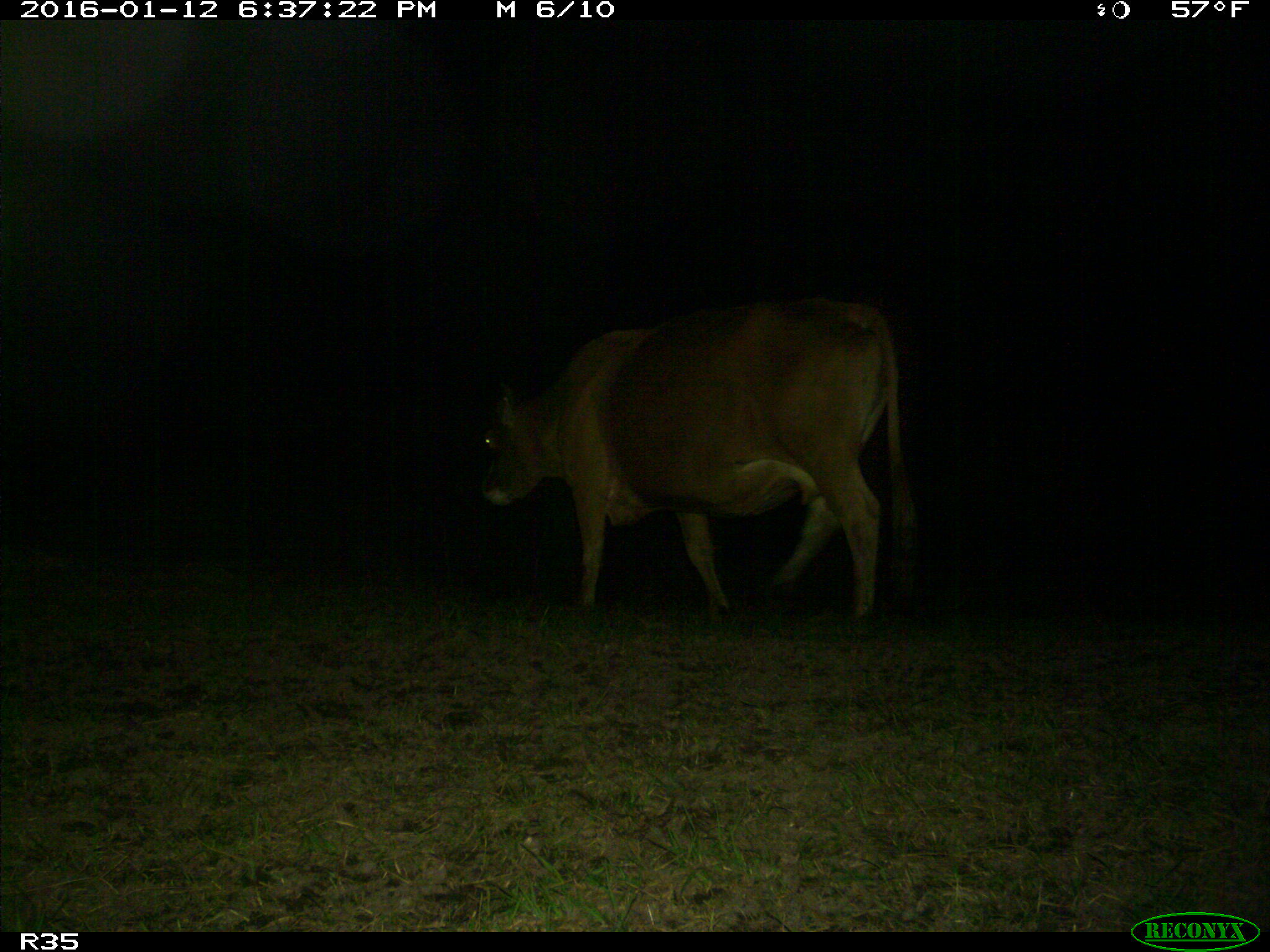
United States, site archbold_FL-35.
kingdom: Animalia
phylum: Chordata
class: Mammalia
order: Artiodactyla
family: Bovidae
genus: Bos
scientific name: Bos taurus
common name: domestic cow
Bos taurus (domestic cow).